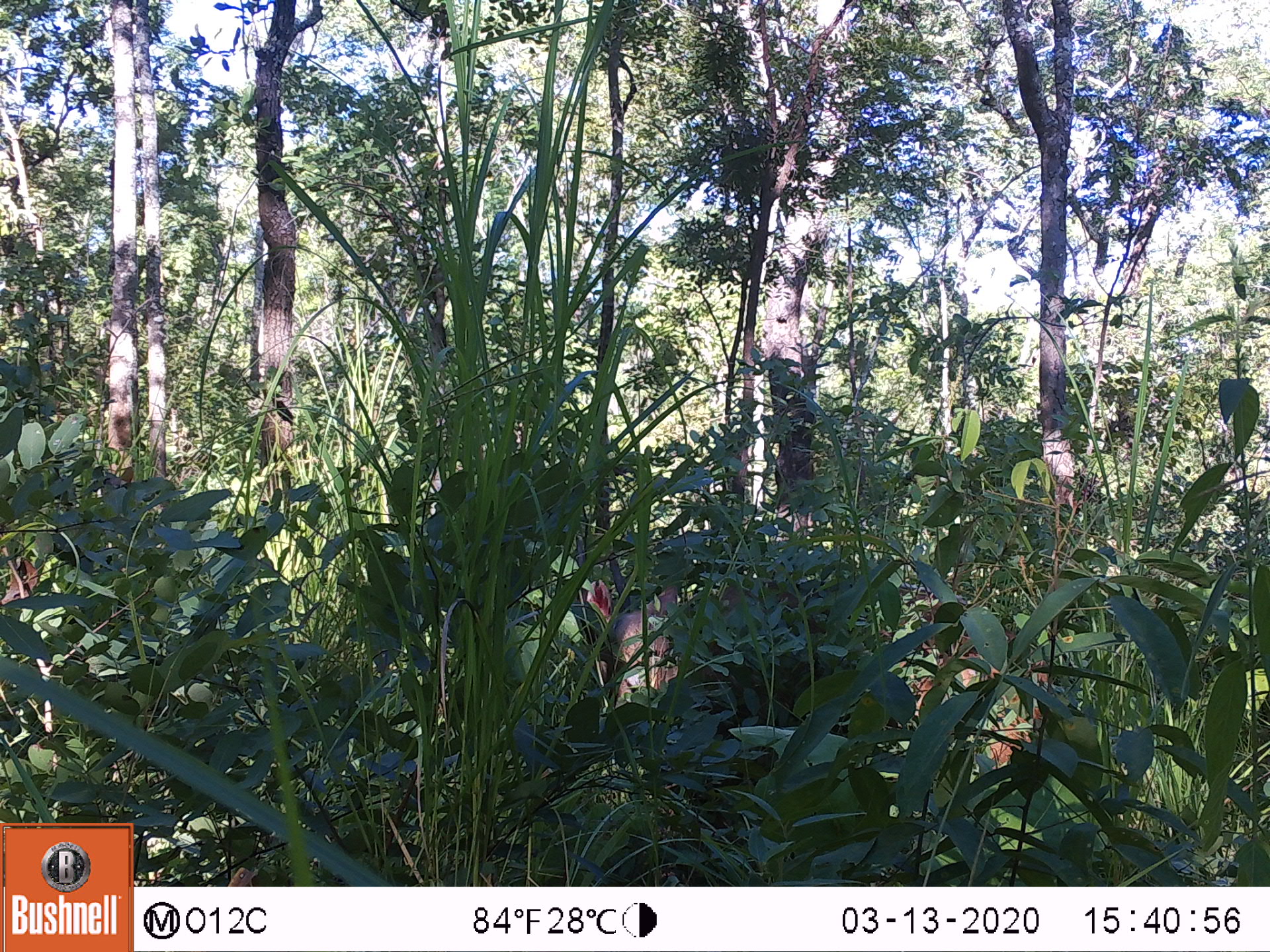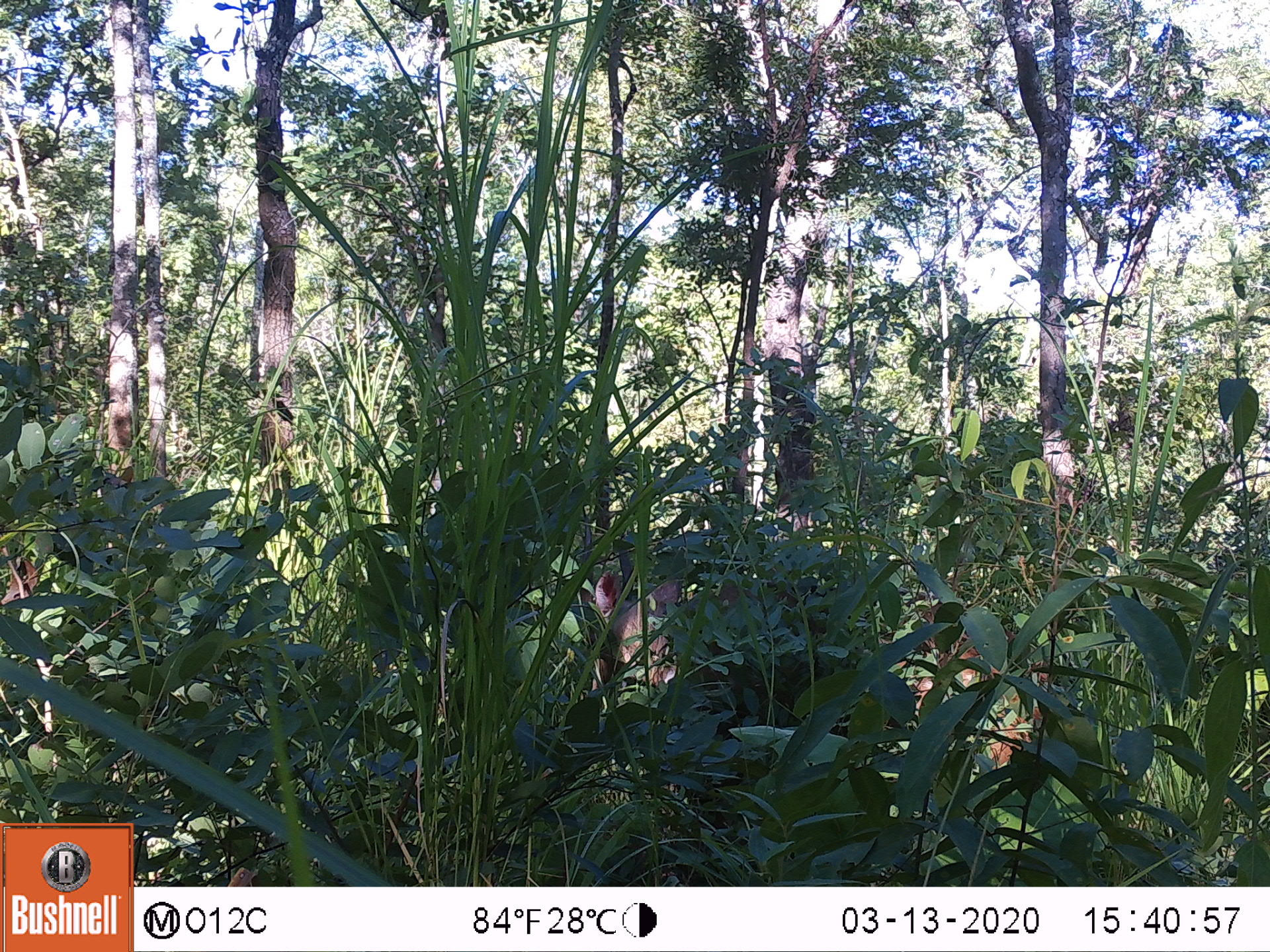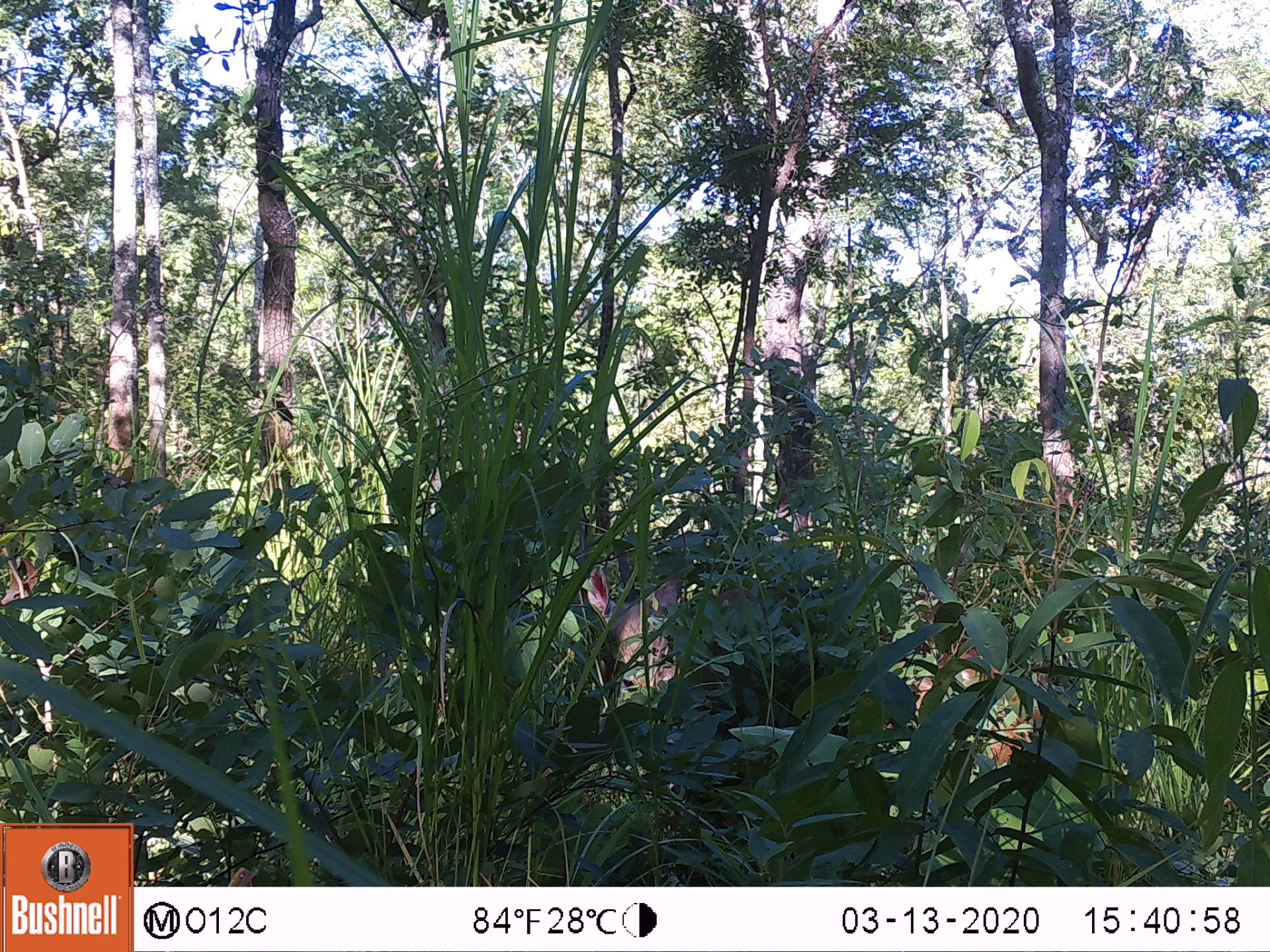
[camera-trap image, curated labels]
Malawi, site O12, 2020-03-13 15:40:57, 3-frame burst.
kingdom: Animalia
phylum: Chordata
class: Mammalia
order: Artiodactyla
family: Bovidae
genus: Tragelaphus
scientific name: Tragelaphus sylvaticus sylvaticus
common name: cape bushbuck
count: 1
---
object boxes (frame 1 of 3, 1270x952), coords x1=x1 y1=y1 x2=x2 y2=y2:
cape bushbuck: x1=582 y1=572 x2=690 y2=723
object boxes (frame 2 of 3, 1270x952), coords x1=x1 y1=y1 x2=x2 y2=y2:
cape bushbuck: x1=588 y1=568 x2=1055 y2=770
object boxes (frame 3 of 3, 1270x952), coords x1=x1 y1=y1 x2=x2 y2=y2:
cape bushbuck: x1=580 y1=561 x2=1058 y2=780